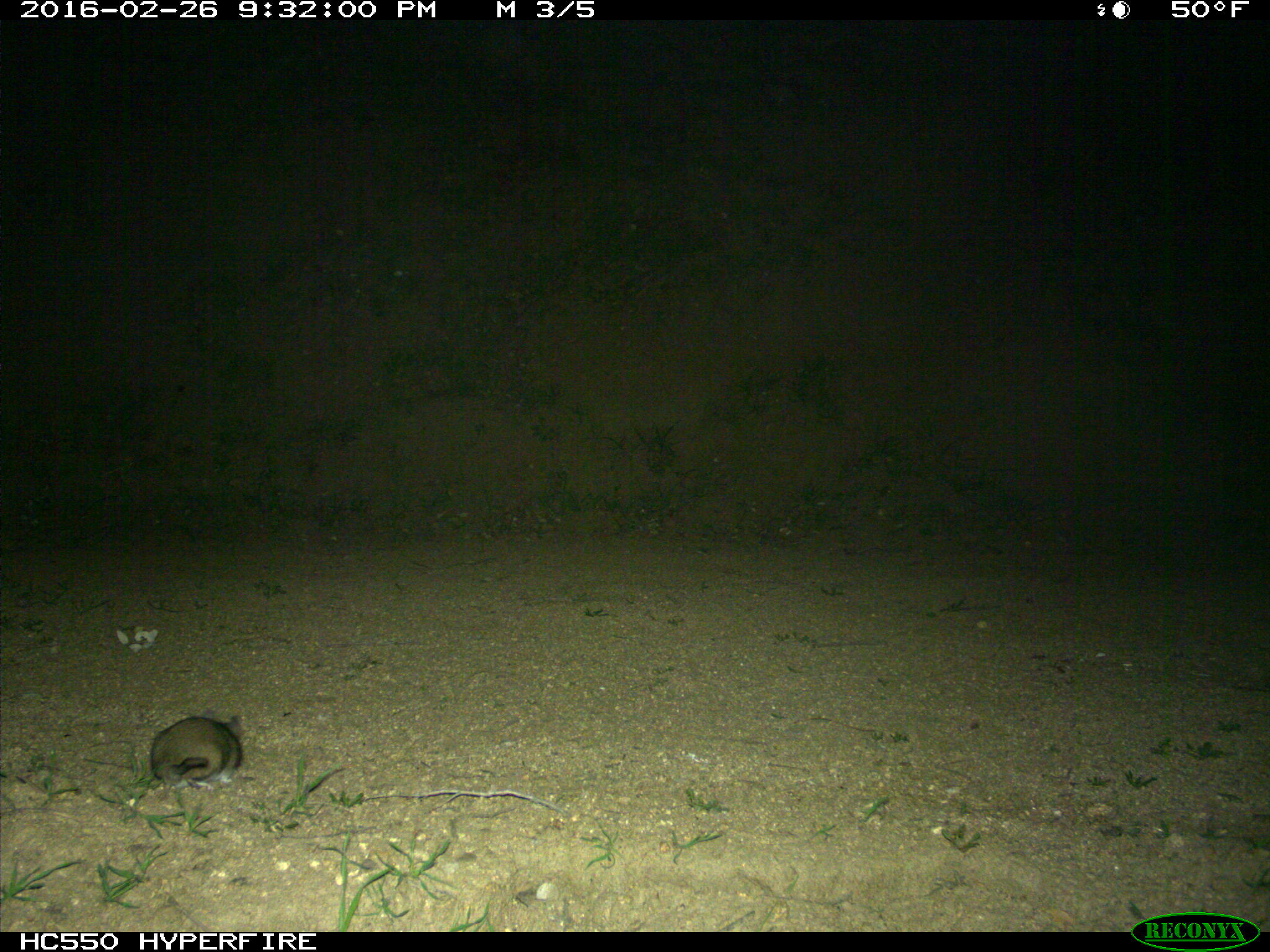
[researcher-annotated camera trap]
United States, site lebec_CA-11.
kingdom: Animalia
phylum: Chordata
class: Mammalia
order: Rodentia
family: Cricetidae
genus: Neotoma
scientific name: Neotoma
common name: pack rat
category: unidentified pack rat